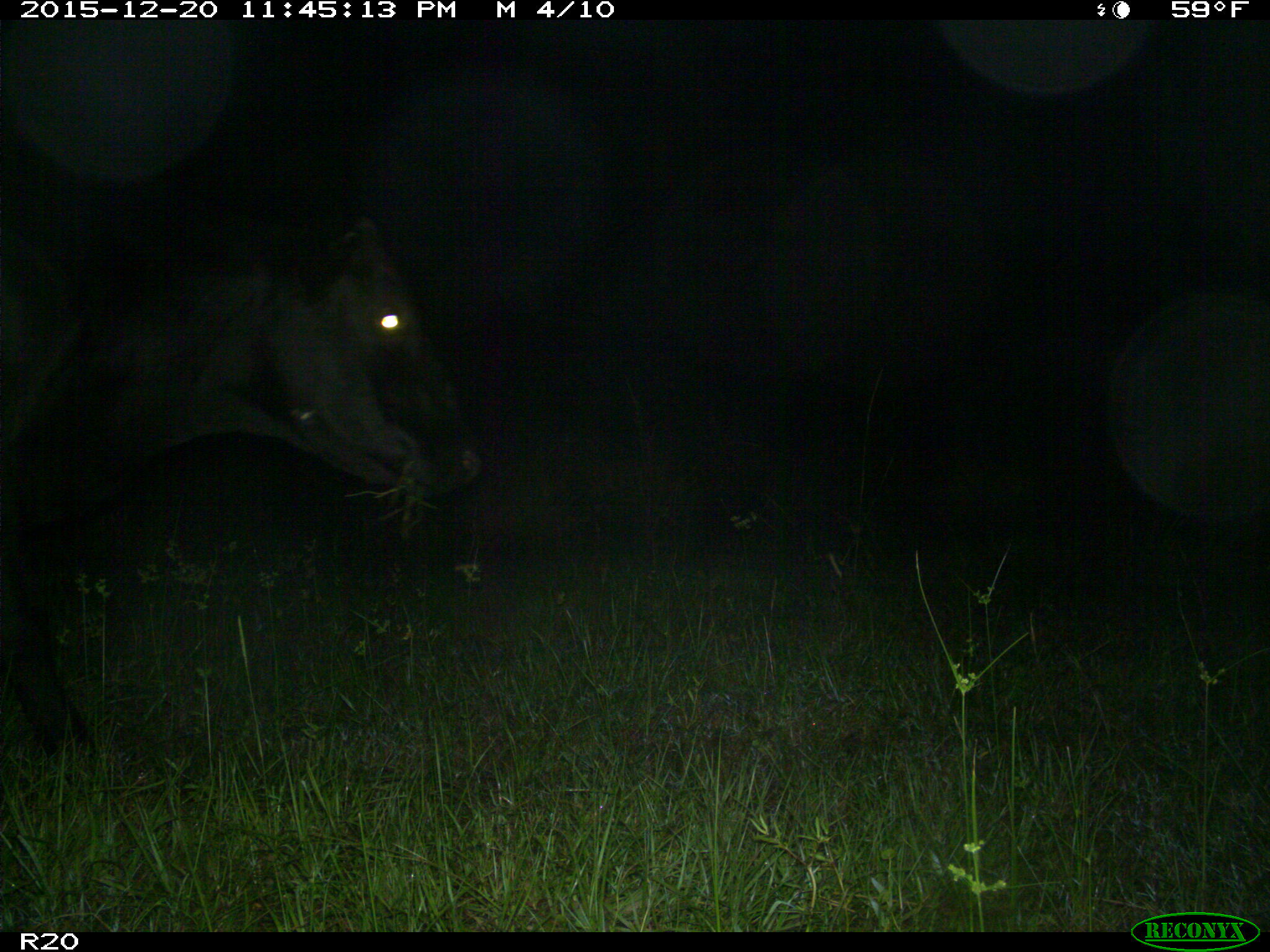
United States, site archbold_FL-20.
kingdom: Animalia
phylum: Chordata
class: Mammalia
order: Artiodactyla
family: Bovidae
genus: Bos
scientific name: Bos taurus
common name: domestic cow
Bos taurus (domestic cow).